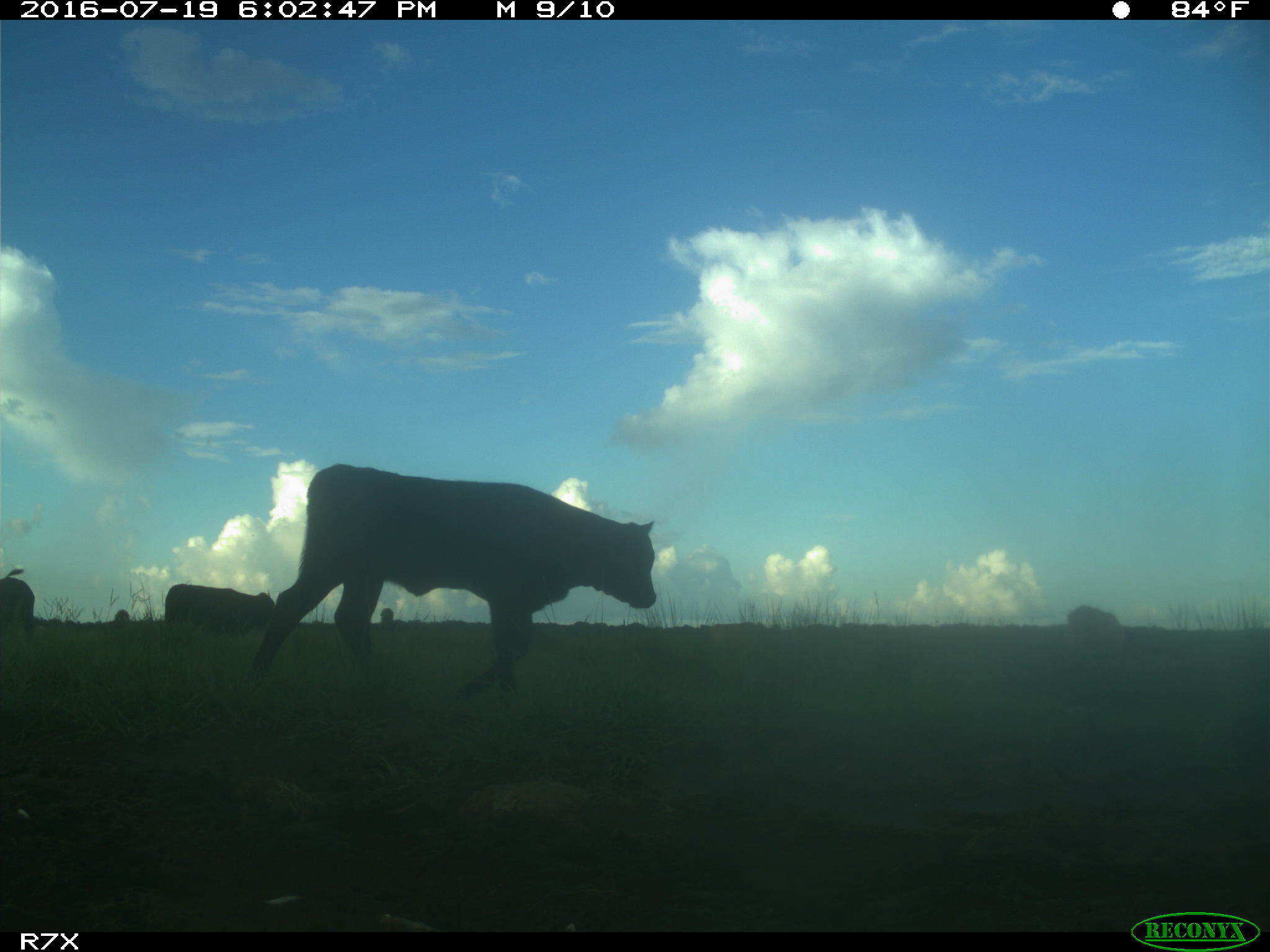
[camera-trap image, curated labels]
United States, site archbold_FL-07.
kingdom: Animalia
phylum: Chordata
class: Mammalia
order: Artiodactyla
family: Bovidae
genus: Bos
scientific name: Bos taurus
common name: domestic cow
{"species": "Bos taurus (domestic cow)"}